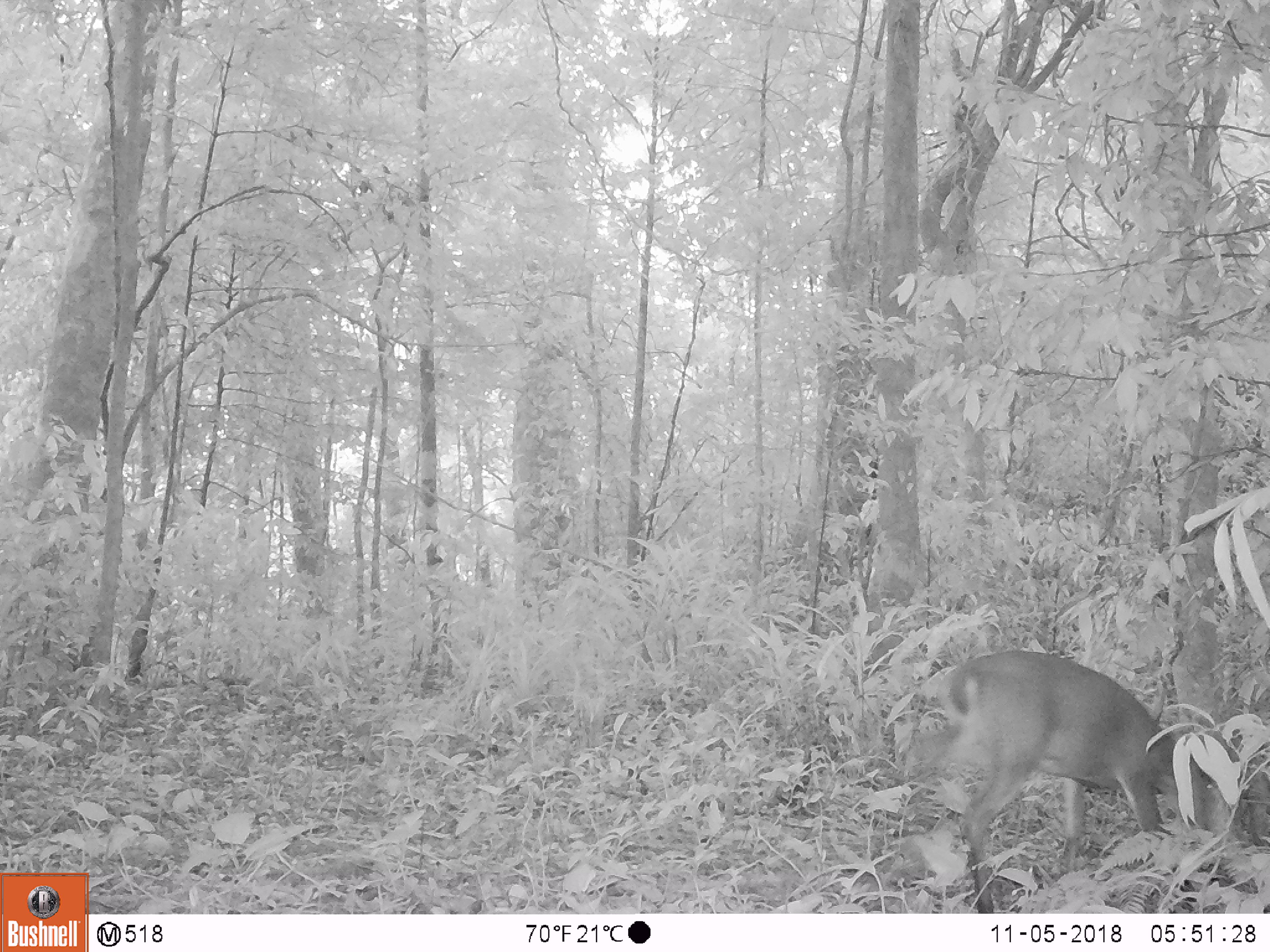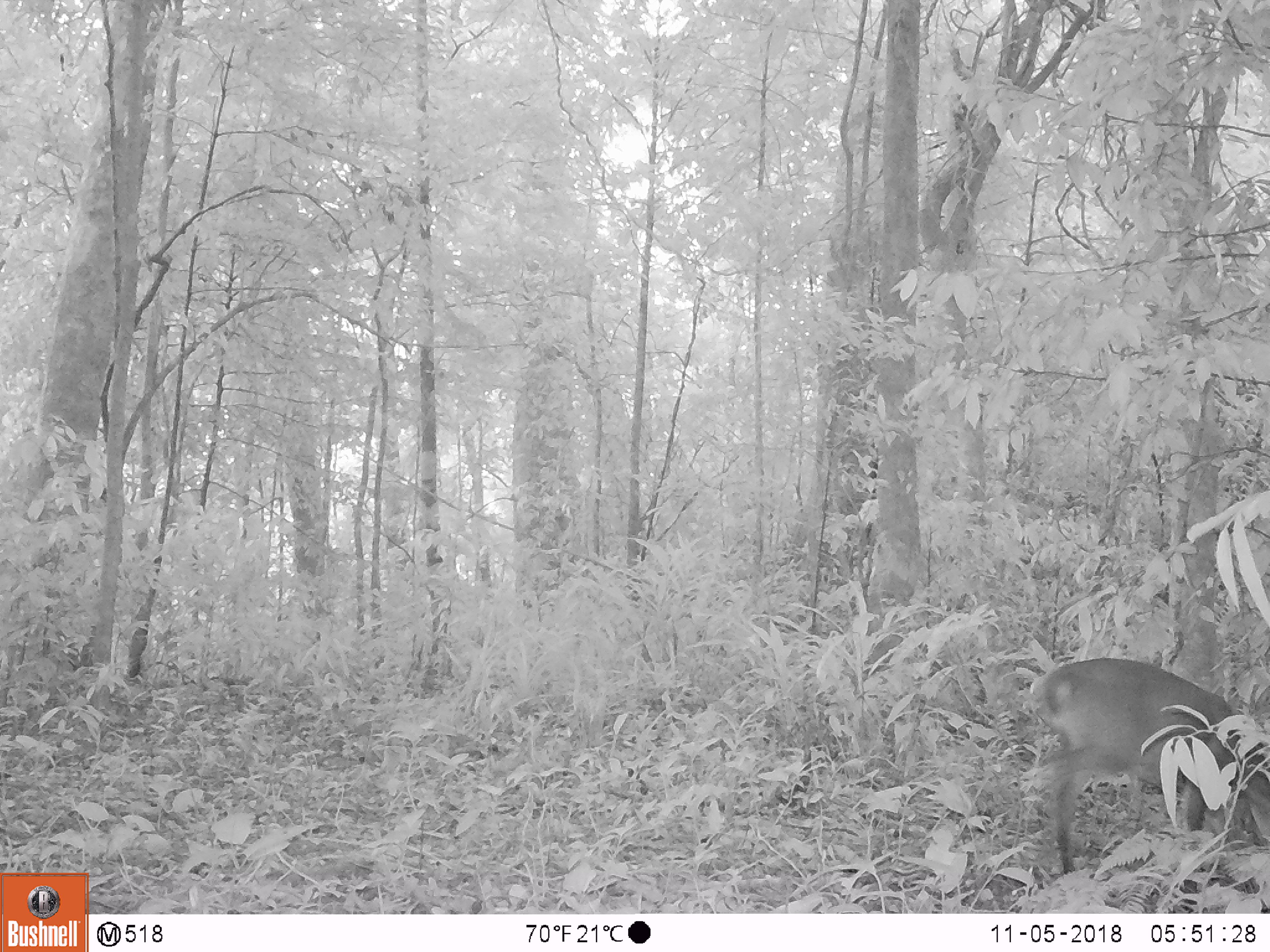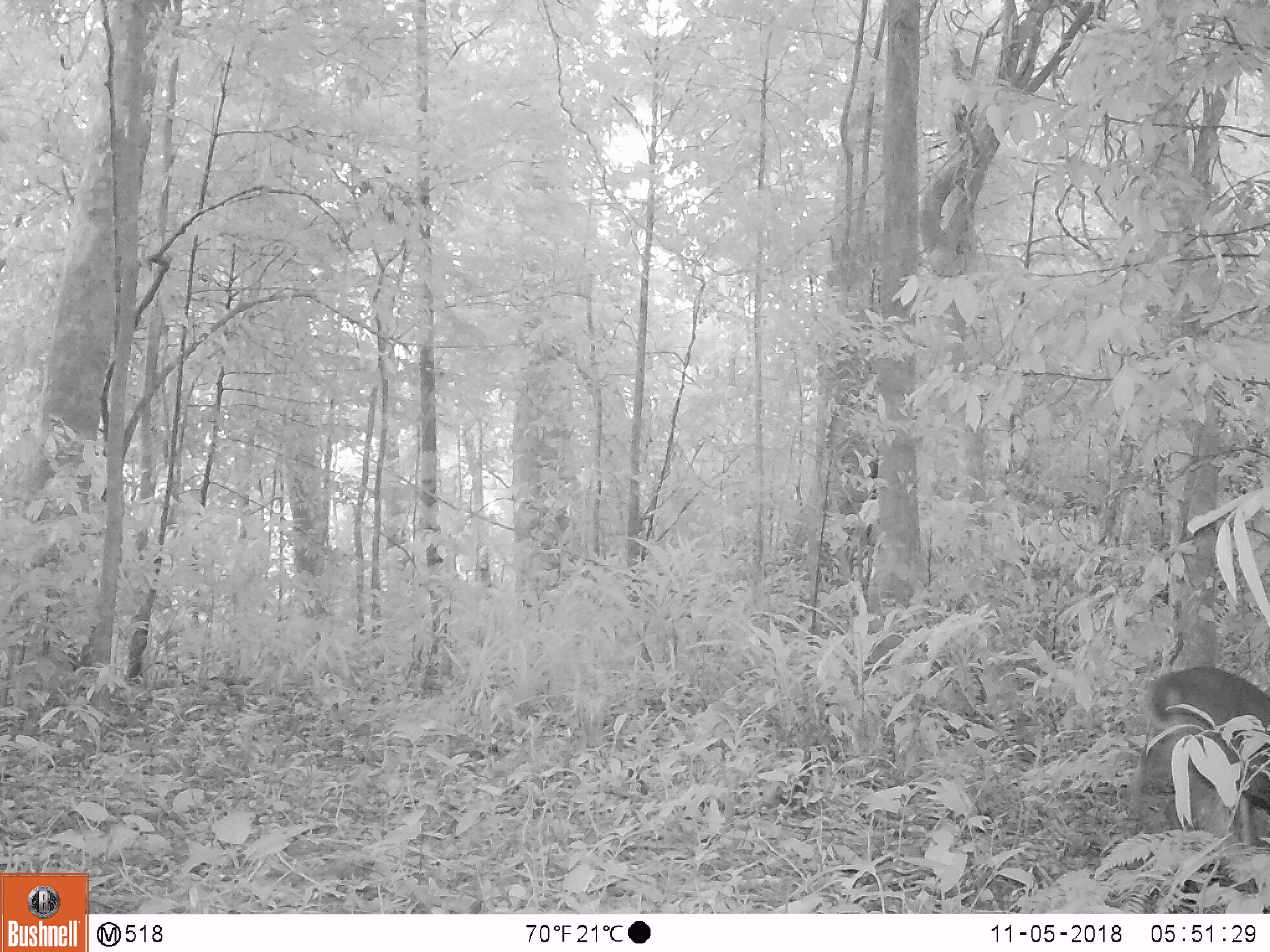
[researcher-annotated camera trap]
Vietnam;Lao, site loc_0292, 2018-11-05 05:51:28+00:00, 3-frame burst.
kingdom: Animalia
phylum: Chordata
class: Mammalia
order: Artiodactyla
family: Cervidae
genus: Muntiacus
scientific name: Muntiacus vuquangensis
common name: large-antlered muntjac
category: large antlered muntjac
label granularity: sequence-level